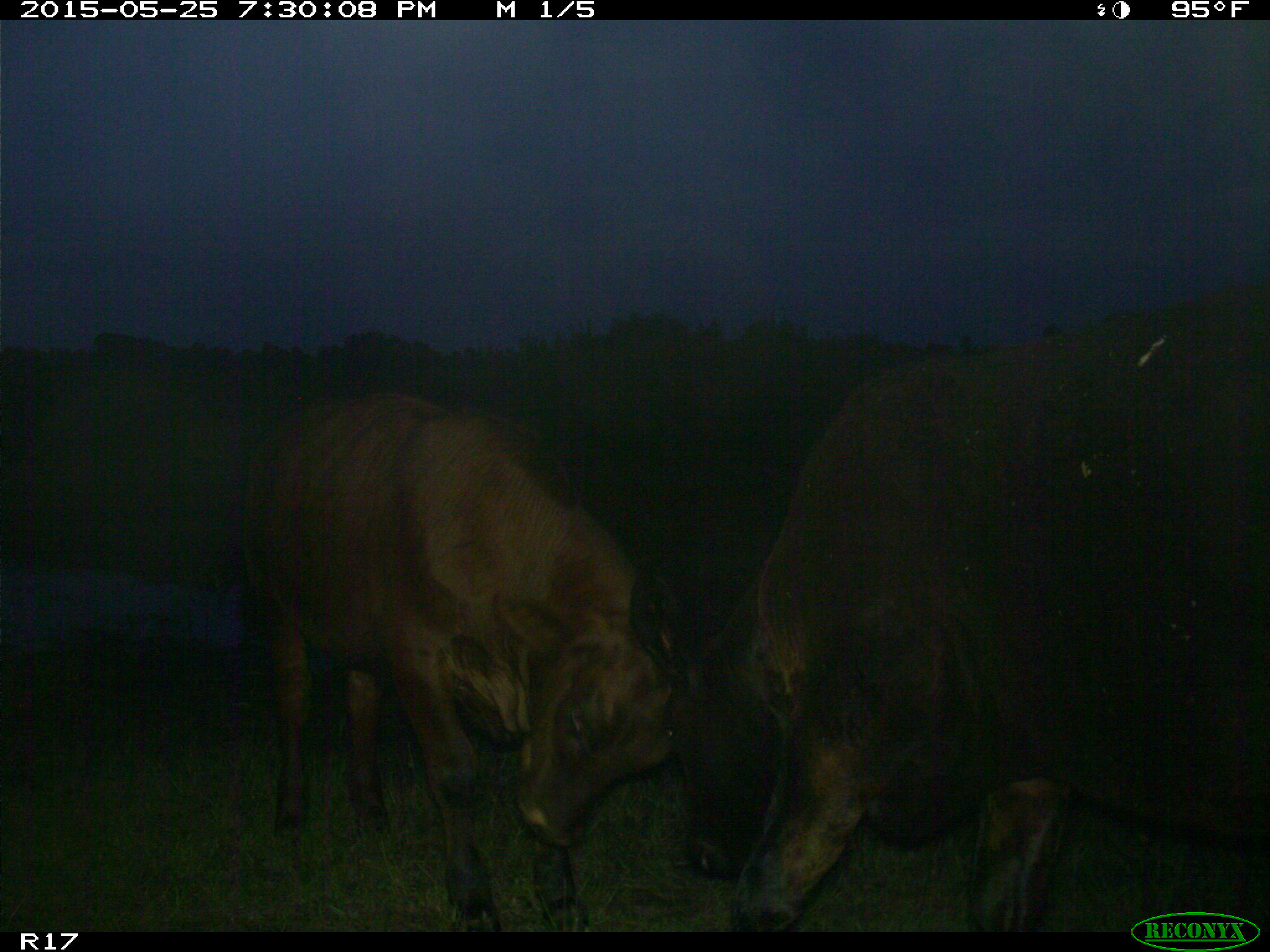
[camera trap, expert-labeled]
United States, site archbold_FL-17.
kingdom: Animalia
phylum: Chordata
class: Mammalia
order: Artiodactyla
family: Bovidae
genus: Bos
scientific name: Bos taurus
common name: domestic cow